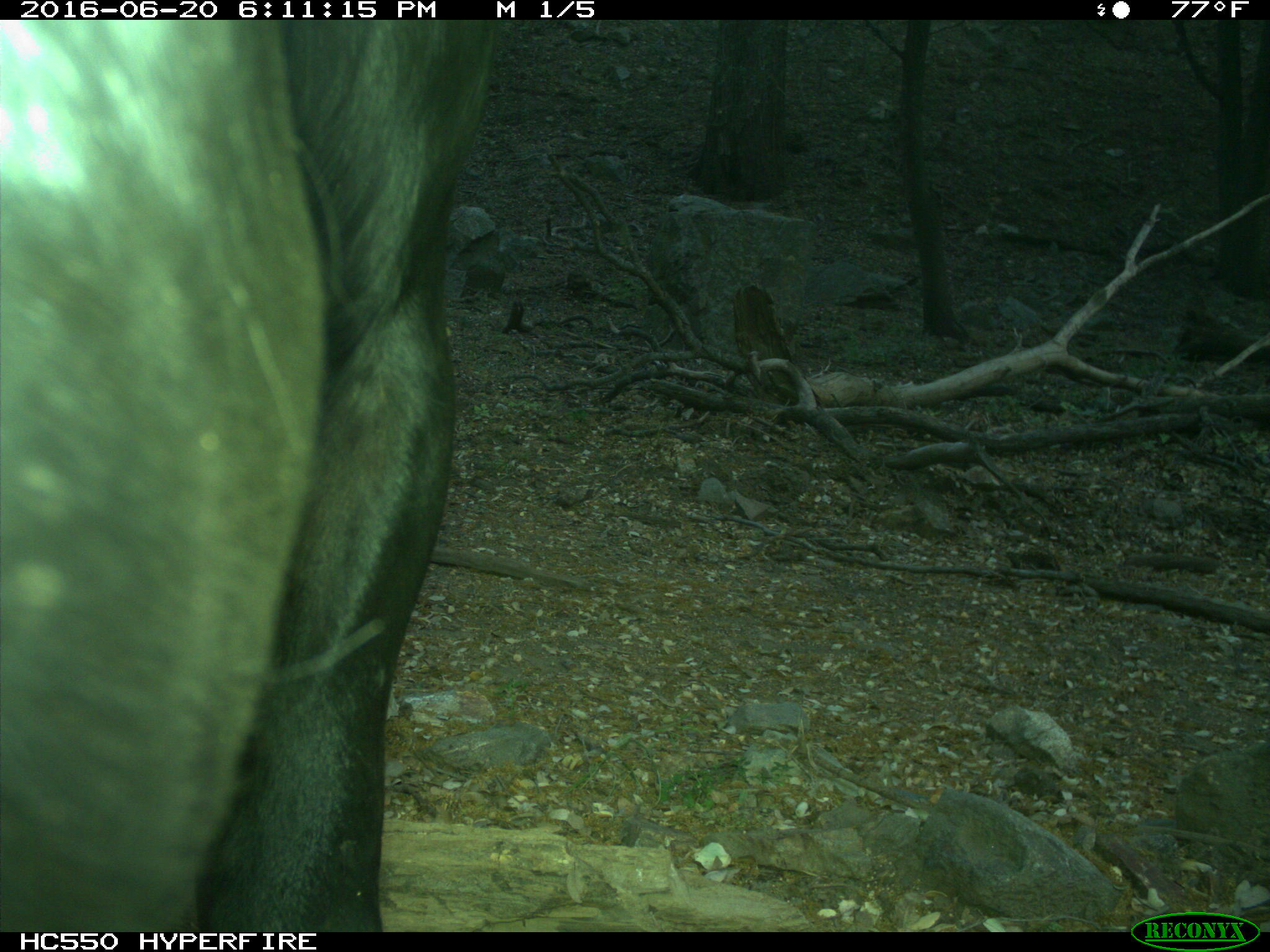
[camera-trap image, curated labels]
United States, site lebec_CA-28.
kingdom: Animalia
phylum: Chordata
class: Mammalia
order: Artiodactyla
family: Bovidae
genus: Bos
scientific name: Bos taurus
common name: domestic cow